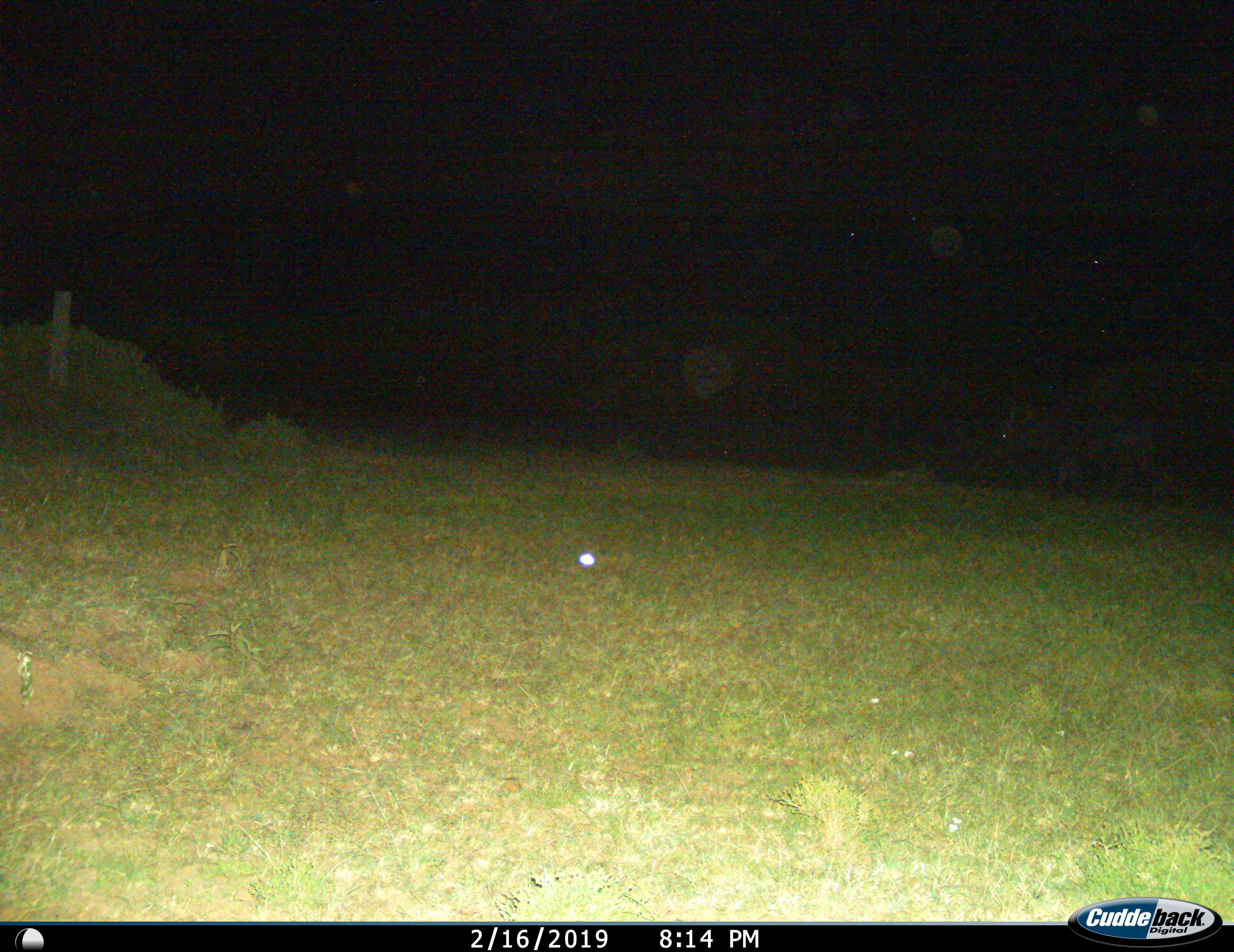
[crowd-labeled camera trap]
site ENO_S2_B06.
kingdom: Animalia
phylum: Chordata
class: Mammalia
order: Artiodactyla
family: Bovidae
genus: Syncerus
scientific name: Syncerus caffer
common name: african buffalo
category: buffalo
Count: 1.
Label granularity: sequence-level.